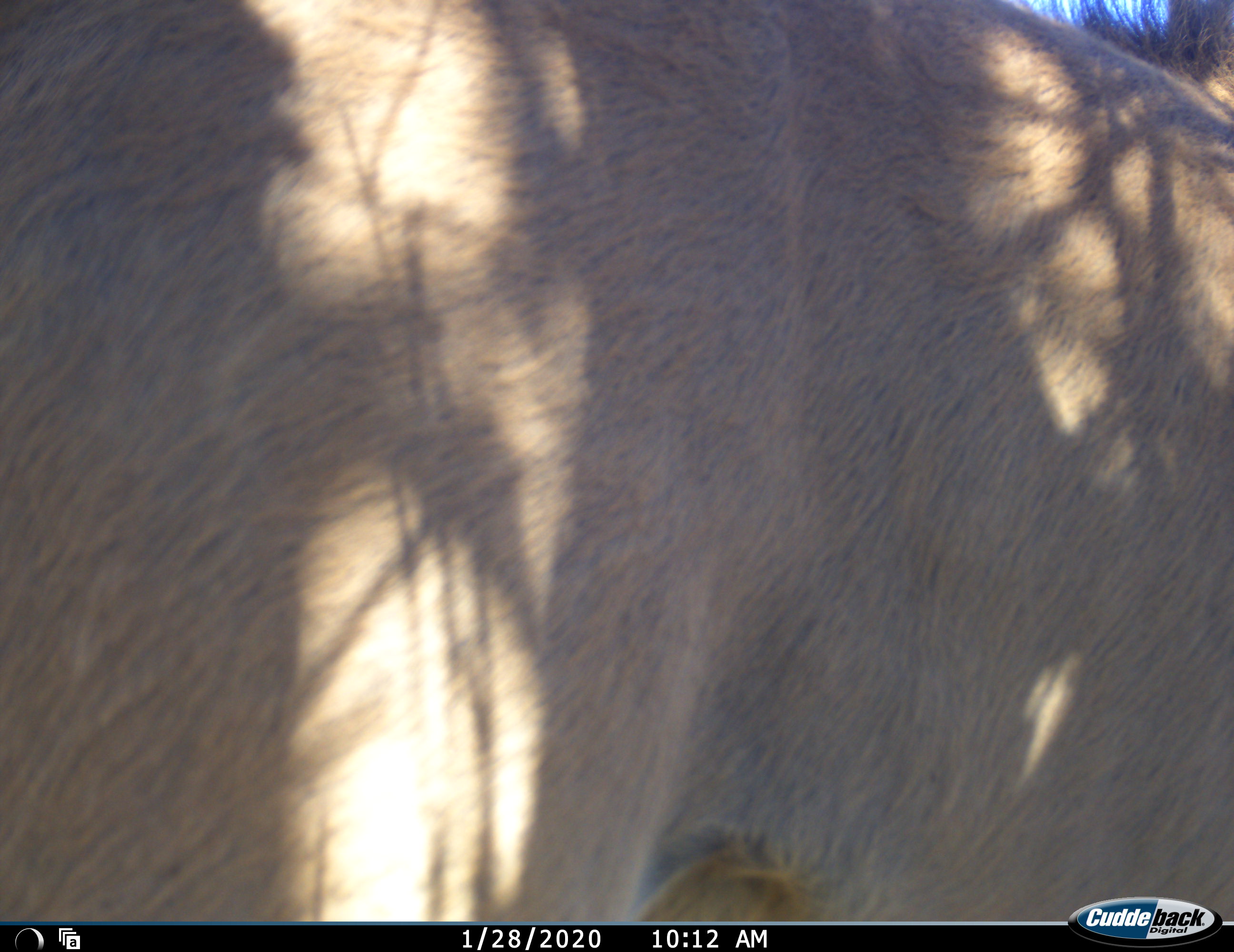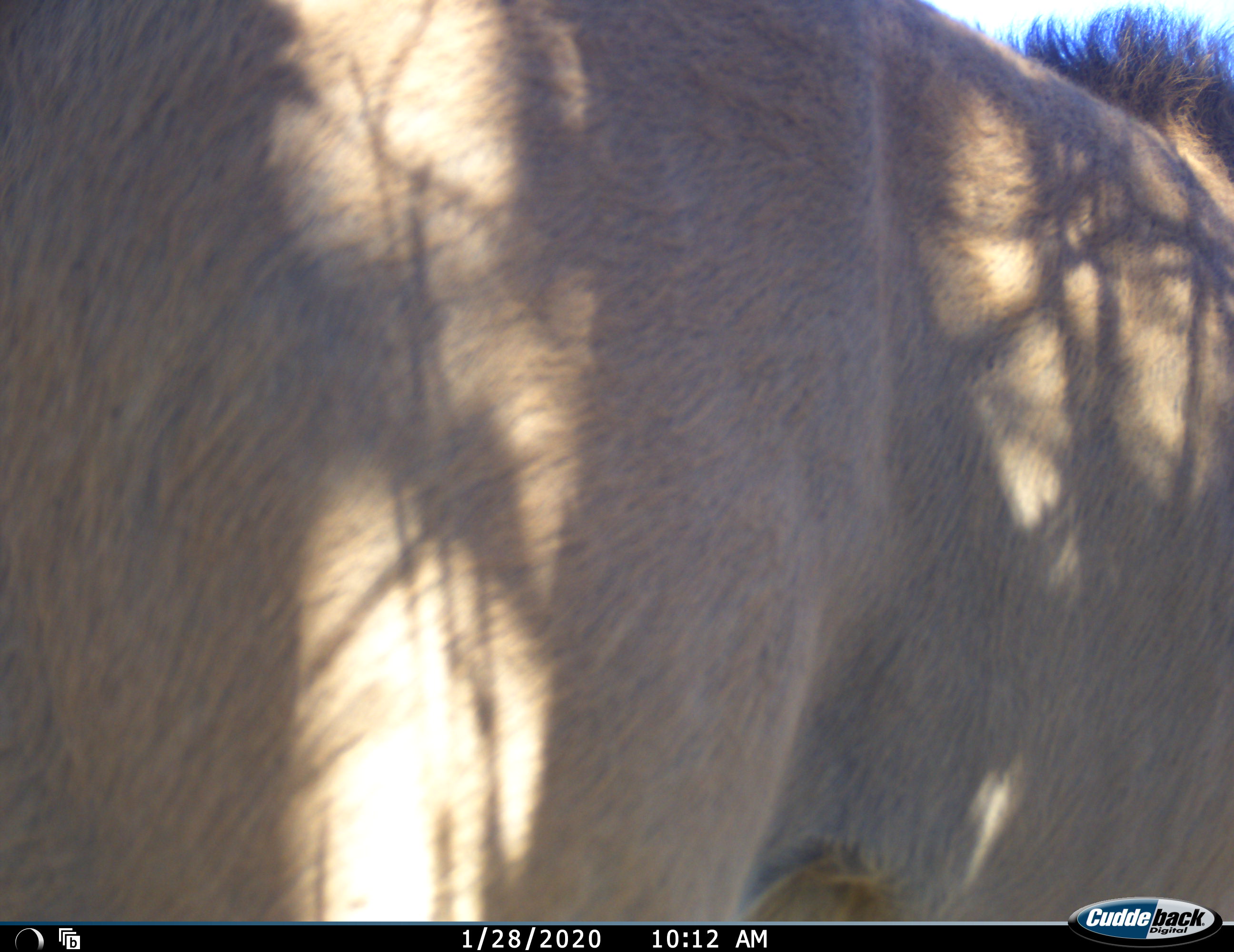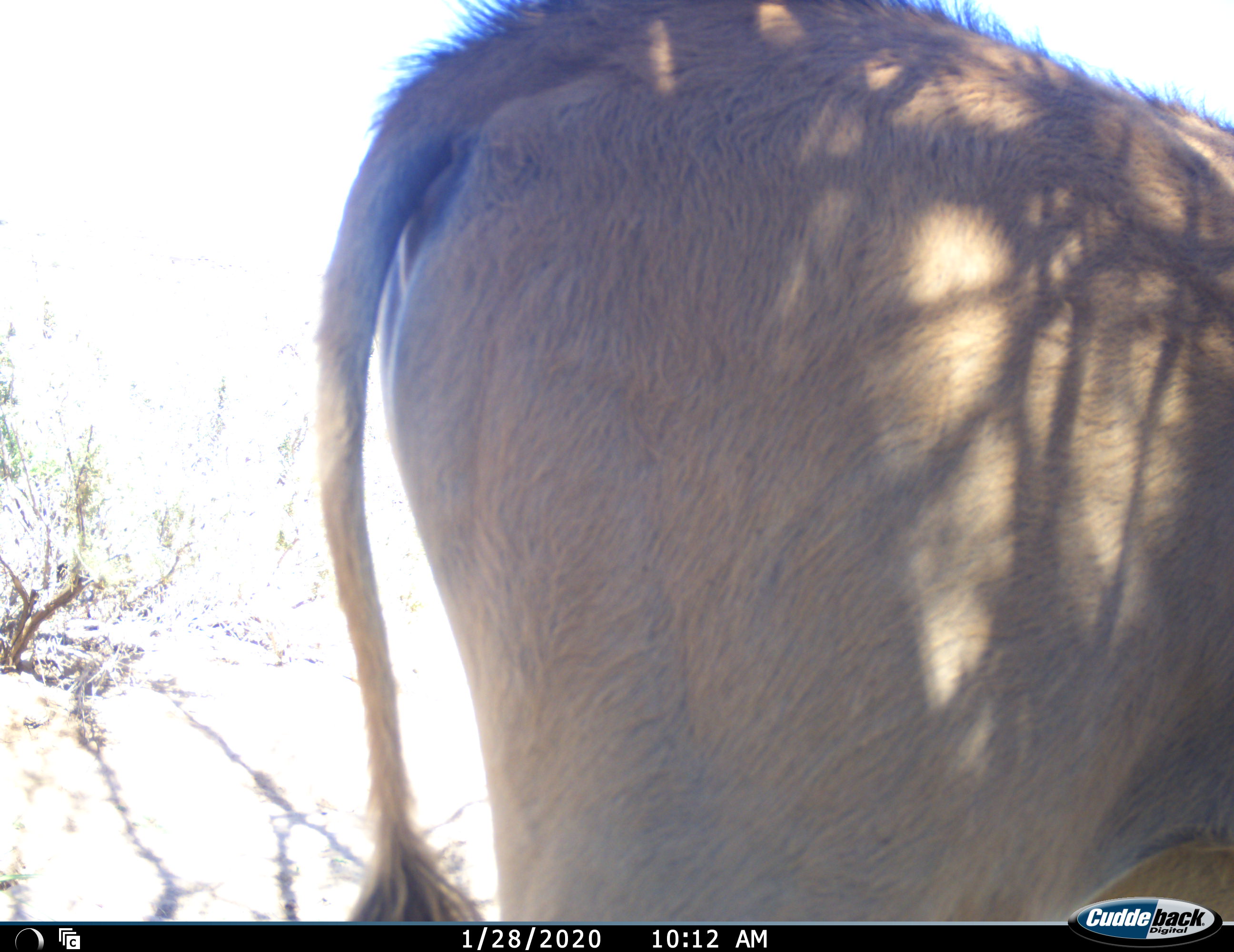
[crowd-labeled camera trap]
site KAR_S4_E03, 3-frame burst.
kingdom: Animalia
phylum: Chordata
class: Mammalia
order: Artiodactyla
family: Bovidae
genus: Tragelaphus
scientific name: Tragelaphus oryx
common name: eland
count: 1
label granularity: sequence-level